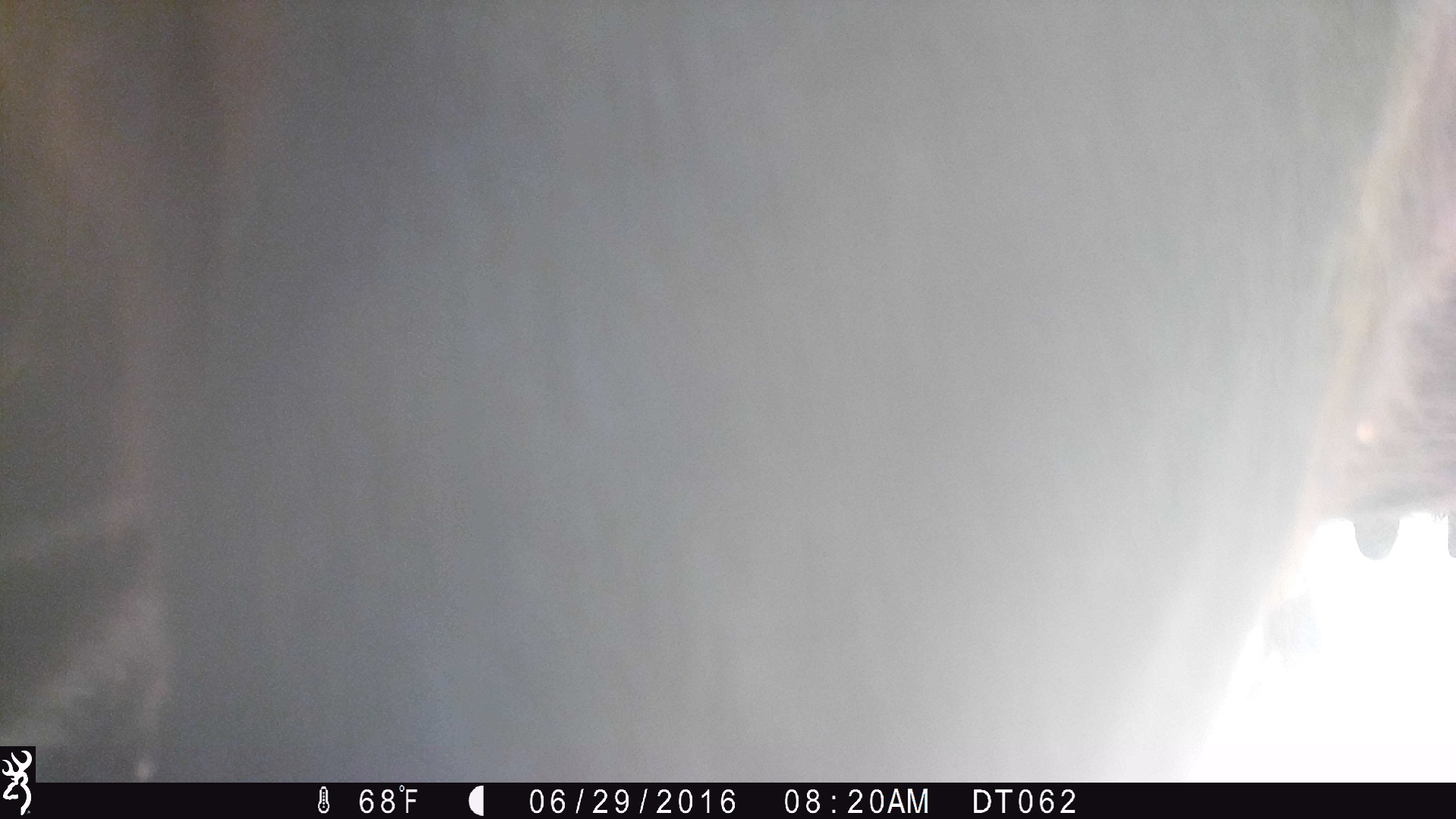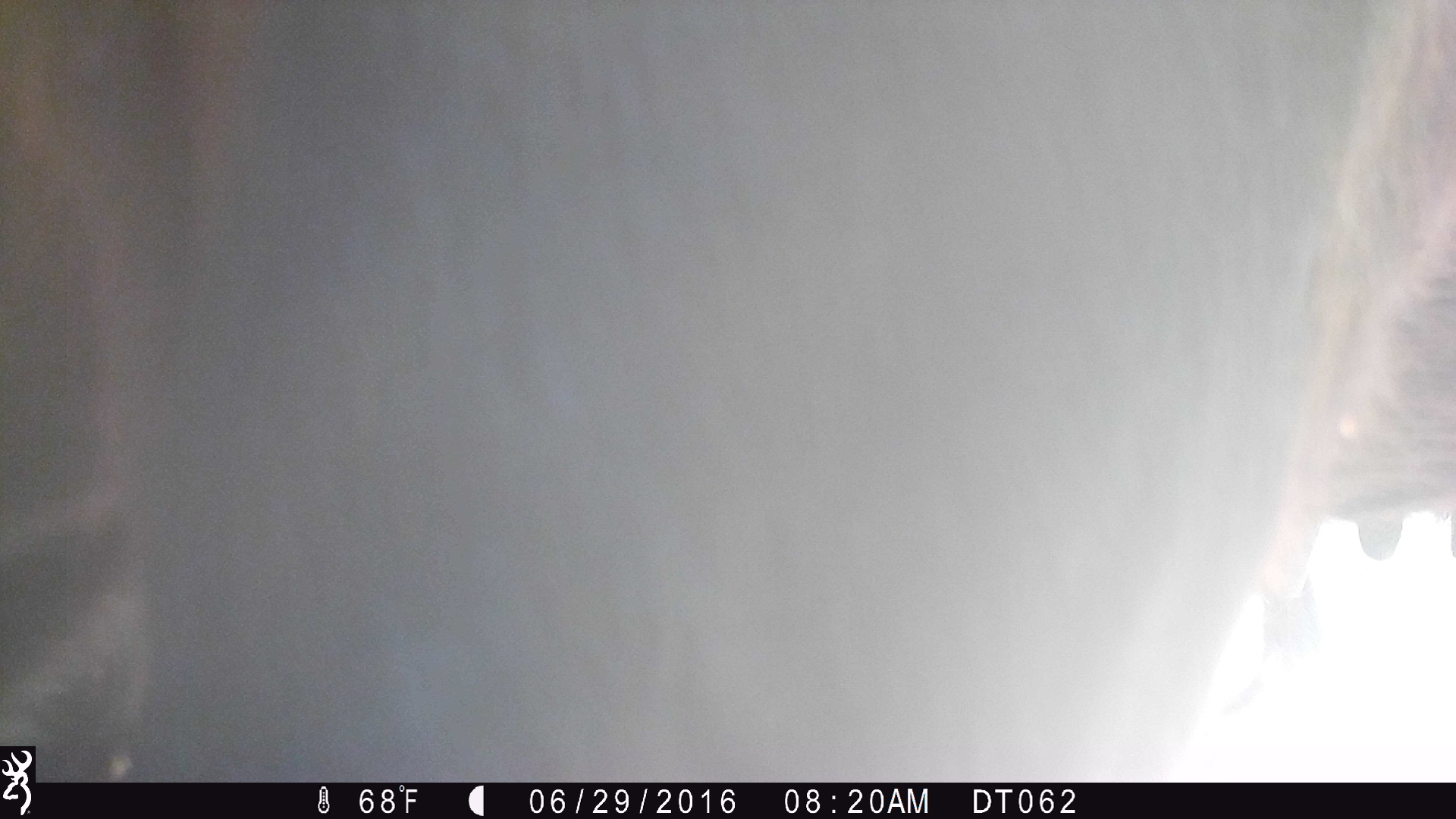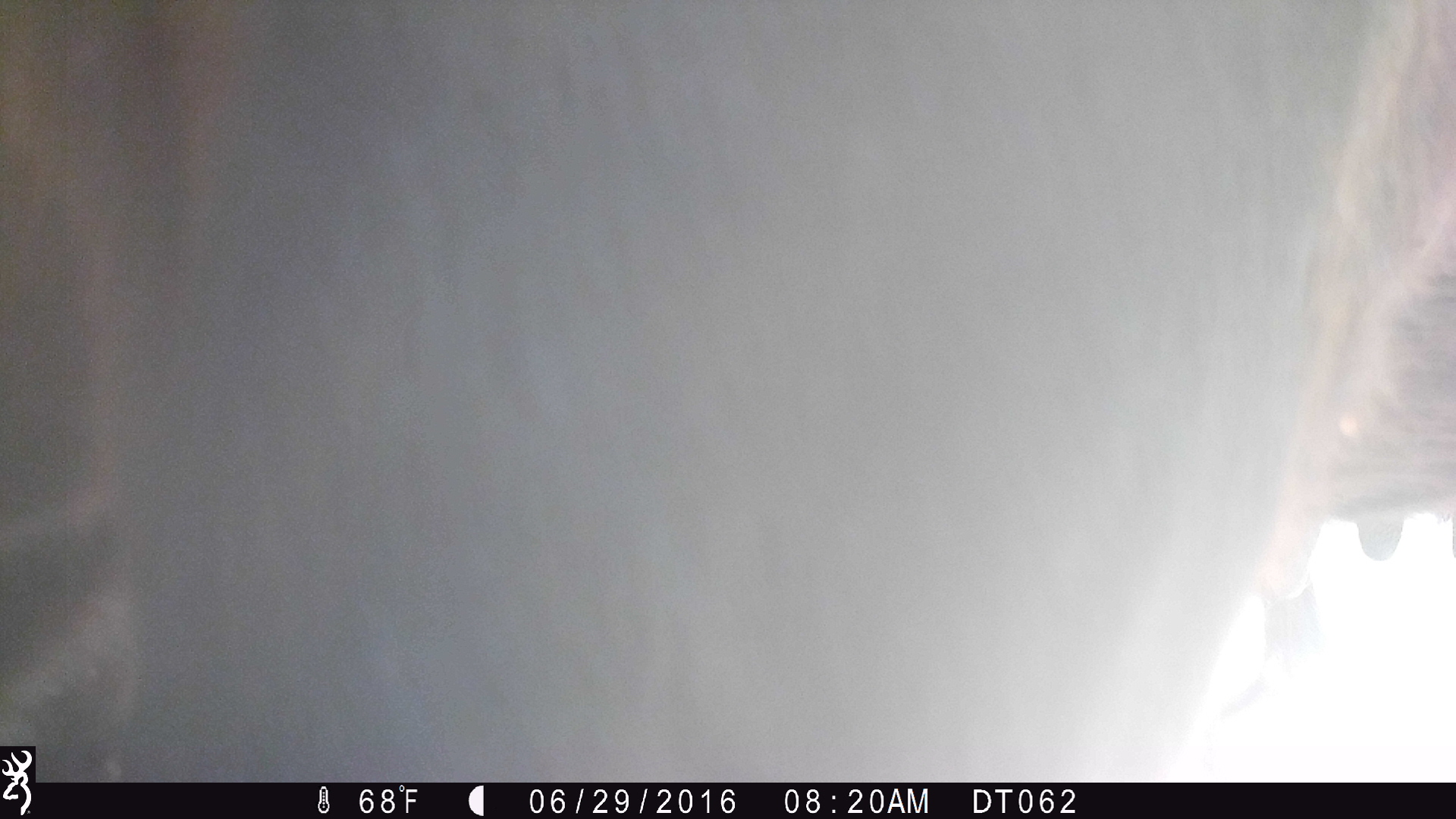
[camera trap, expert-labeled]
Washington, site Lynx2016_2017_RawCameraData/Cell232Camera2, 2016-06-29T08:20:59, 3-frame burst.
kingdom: Animalia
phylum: Chordata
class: Mammalia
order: Artiodactyla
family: Bovidae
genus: Bos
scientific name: Bos taurus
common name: domestic cattle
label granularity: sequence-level